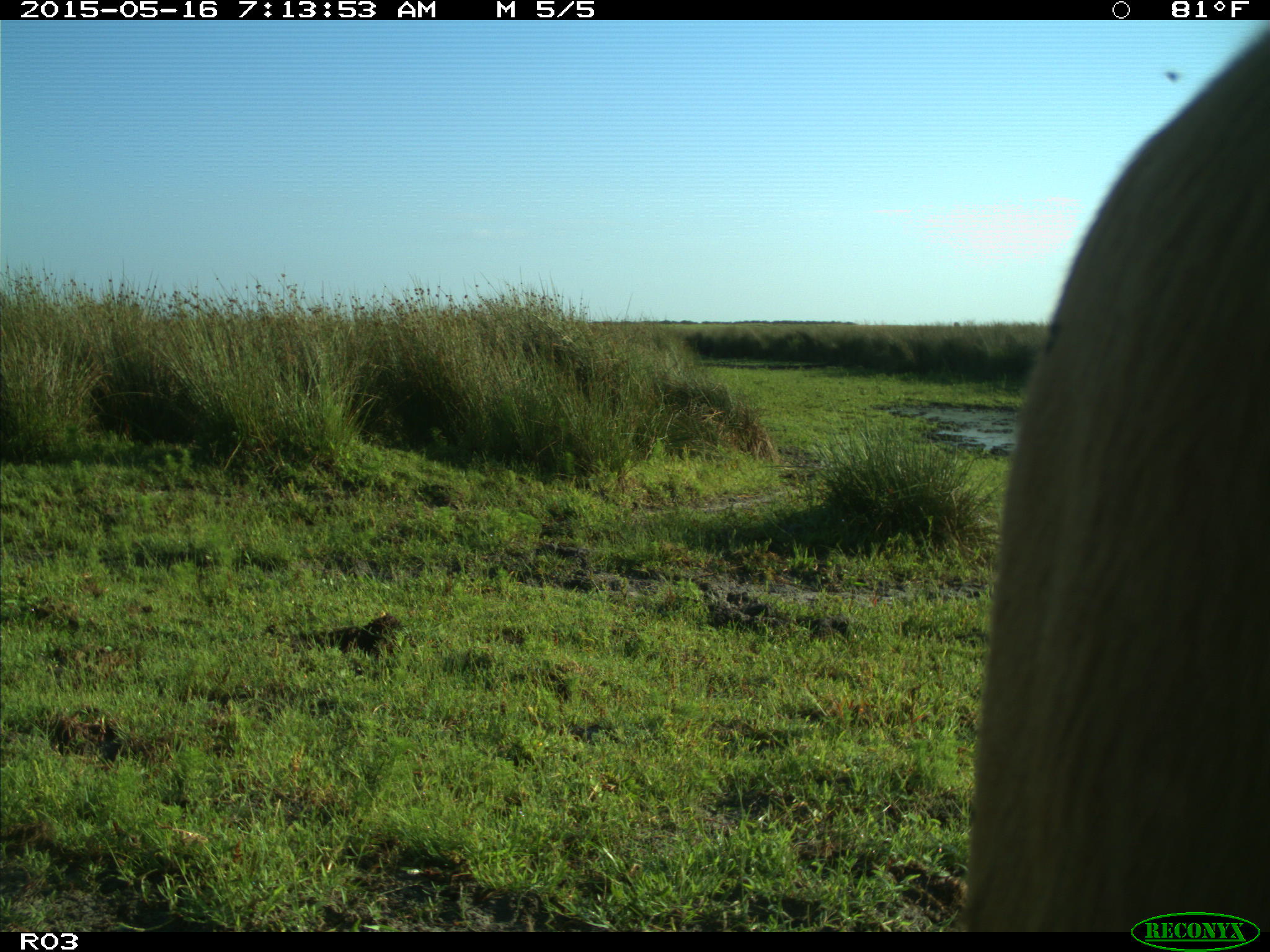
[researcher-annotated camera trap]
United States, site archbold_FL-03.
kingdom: Animalia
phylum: Chordata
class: Mammalia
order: Artiodactyla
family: Bovidae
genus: Bos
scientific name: Bos taurus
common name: domestic cow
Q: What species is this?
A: Bos taurus (domestic cow).